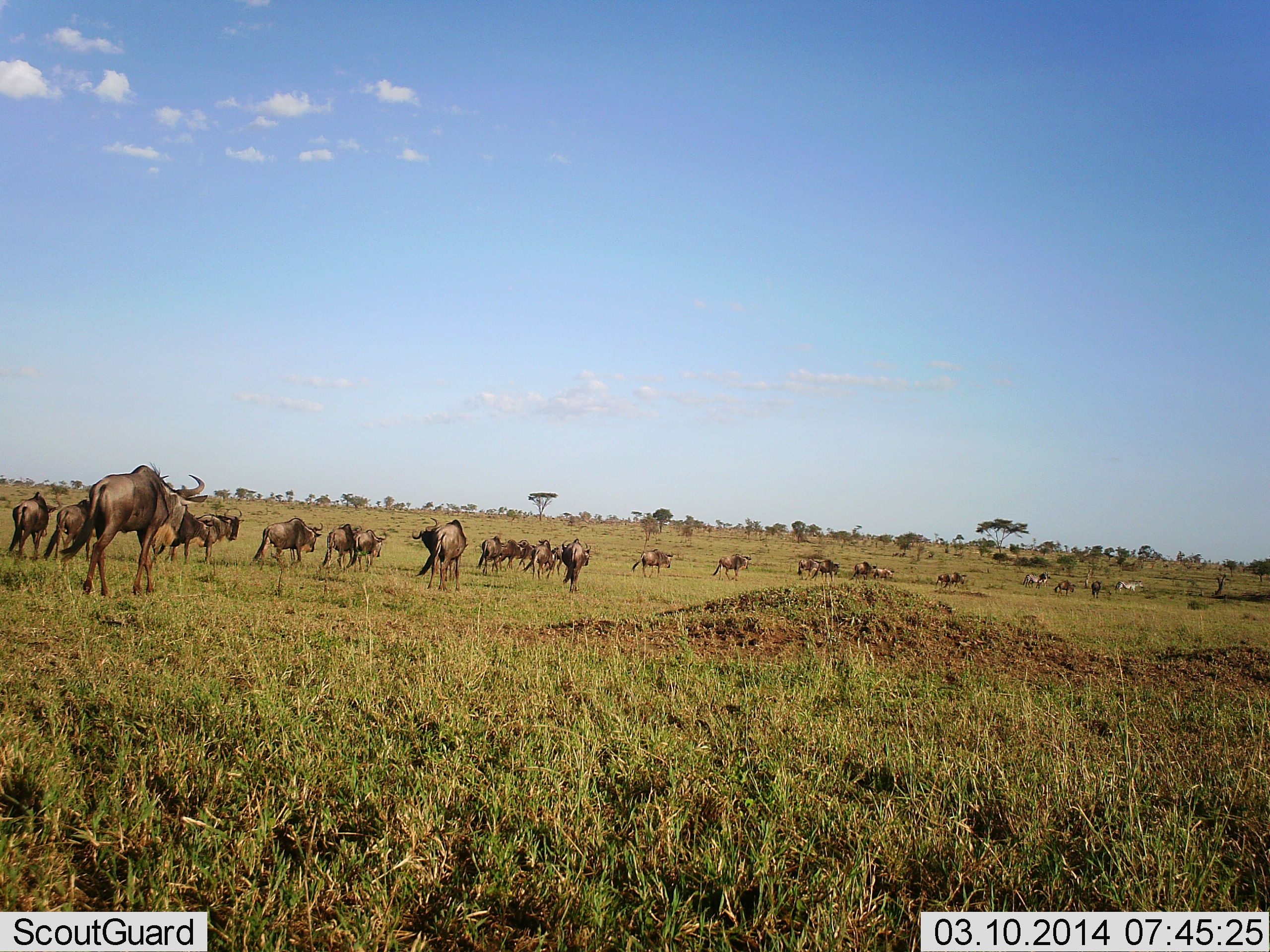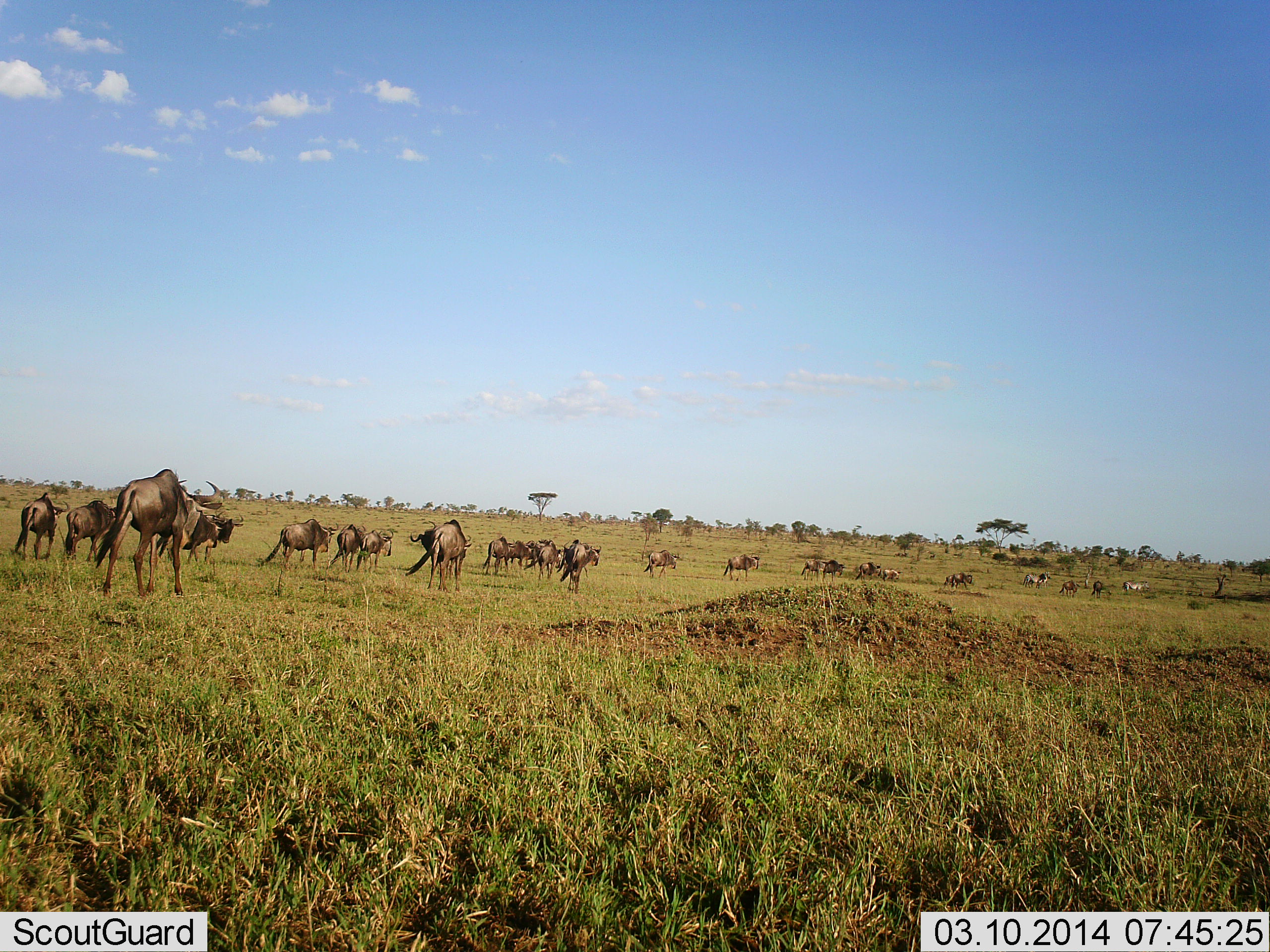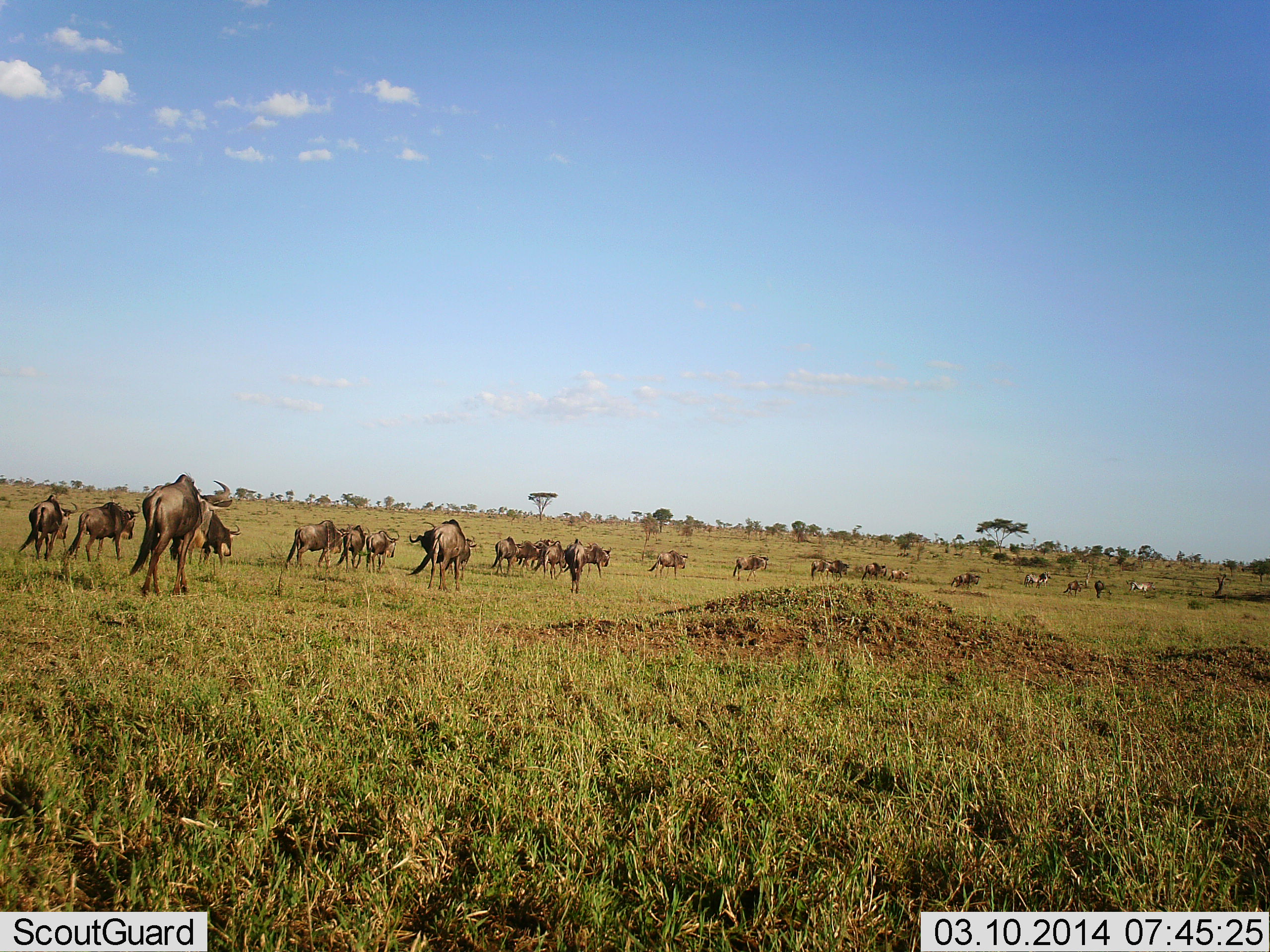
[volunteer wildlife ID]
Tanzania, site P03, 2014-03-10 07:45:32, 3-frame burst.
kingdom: Animalia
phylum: Chordata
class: Mammalia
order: Artiodactyla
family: Bovidae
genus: Connochaetes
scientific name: Connochaetes taurinus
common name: blue wildebeest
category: wildebeest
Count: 11-50.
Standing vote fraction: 20%.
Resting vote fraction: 0%.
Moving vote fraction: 100%.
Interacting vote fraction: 7%.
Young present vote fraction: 0%.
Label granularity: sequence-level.